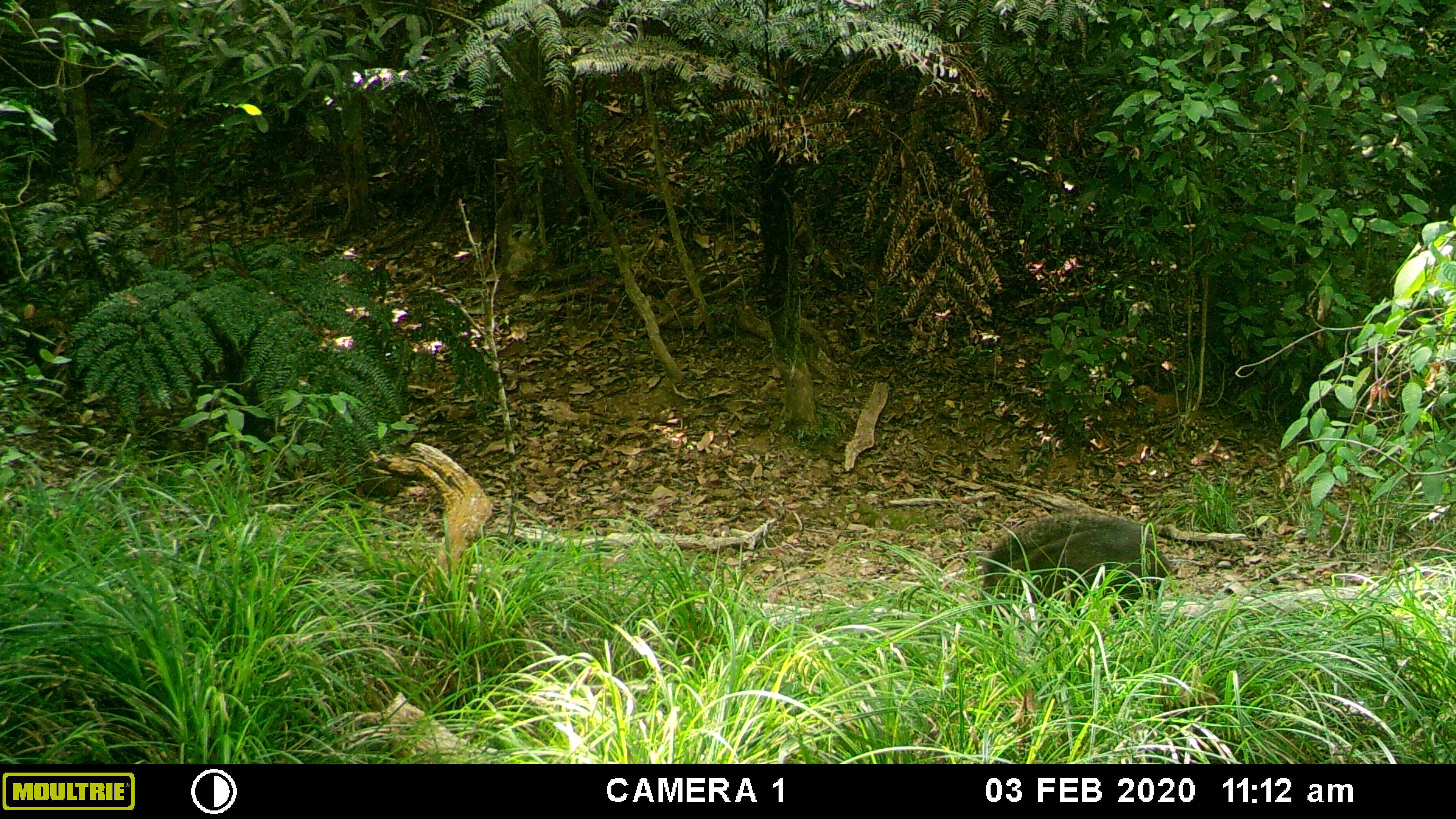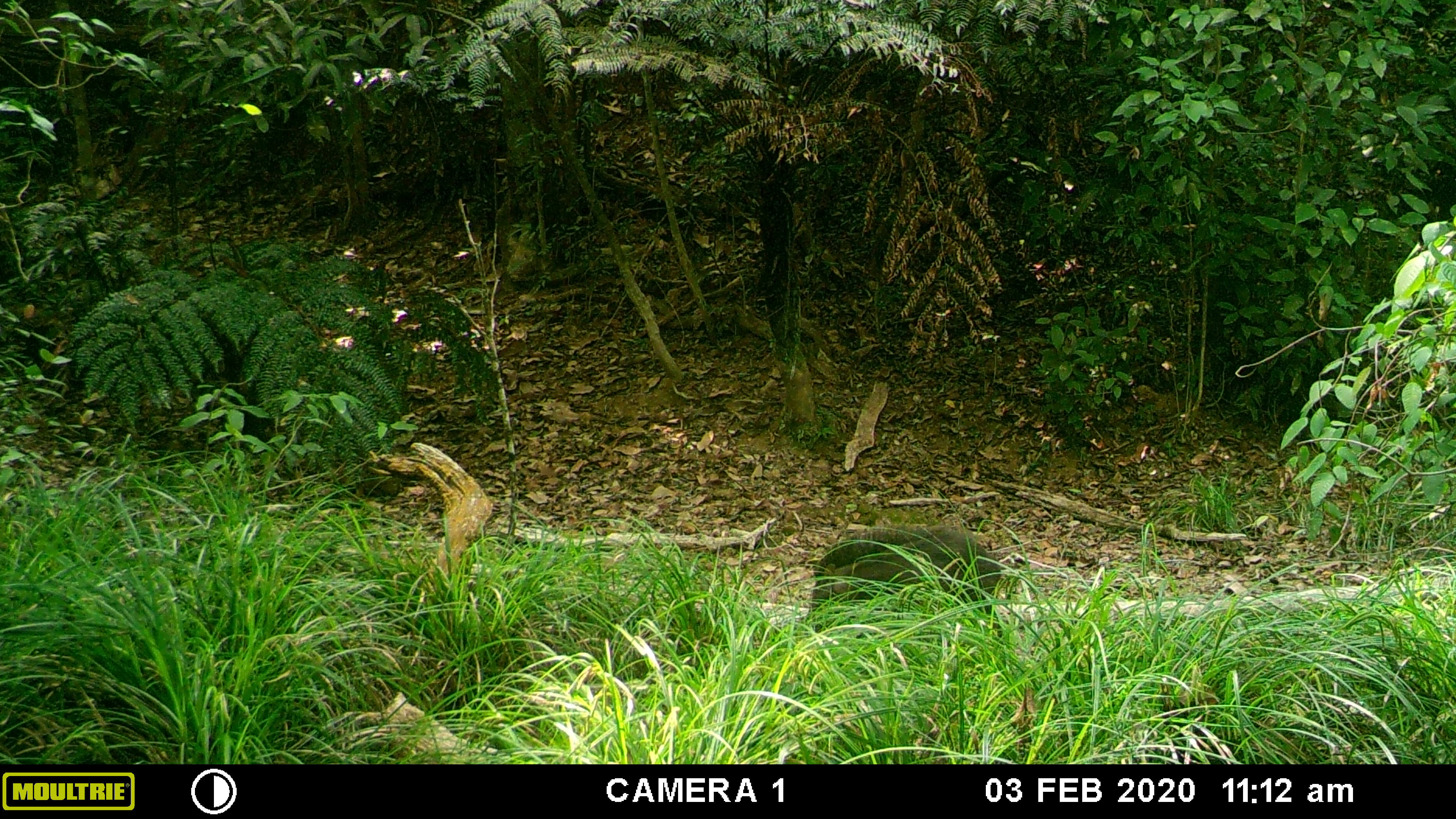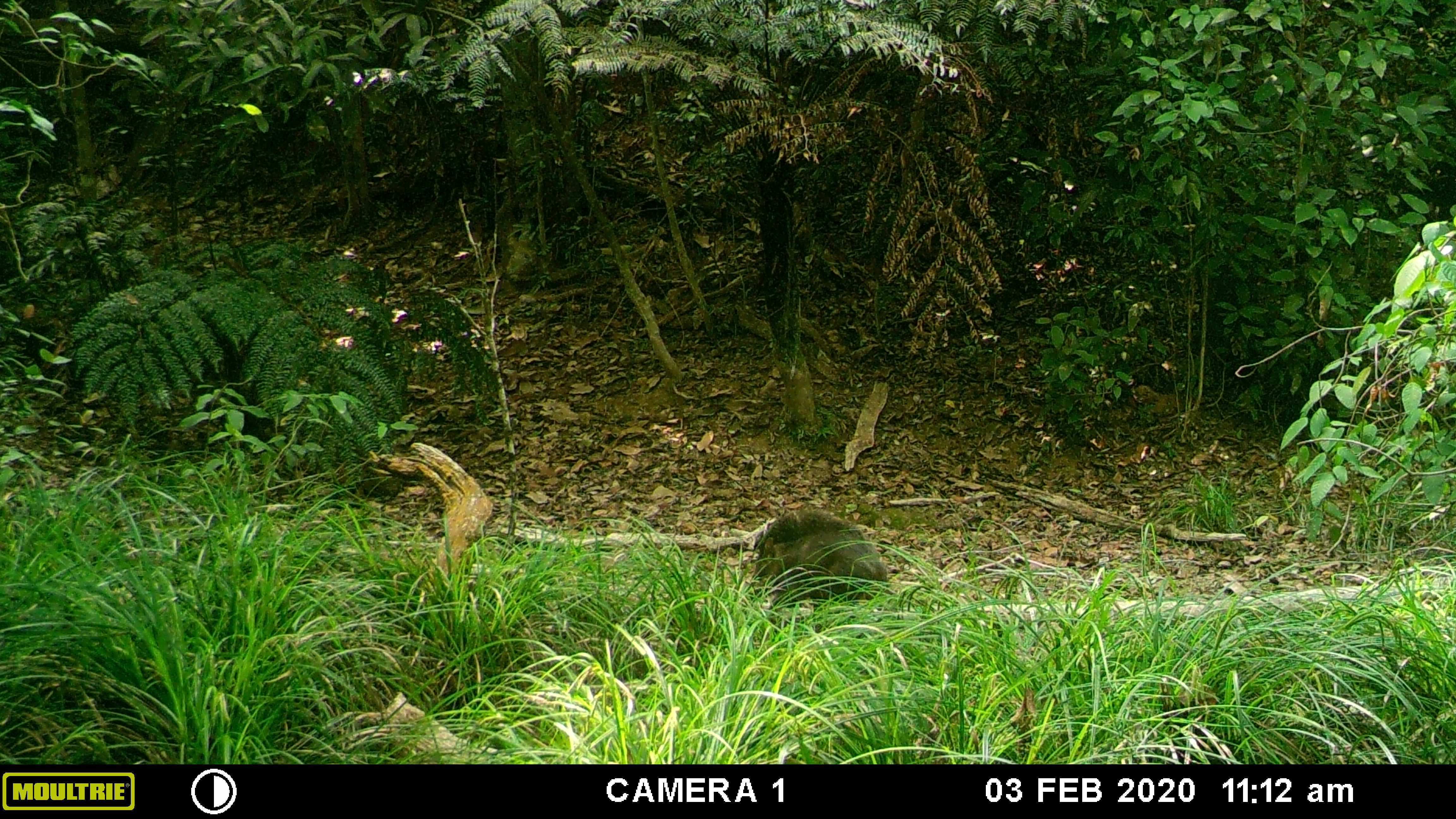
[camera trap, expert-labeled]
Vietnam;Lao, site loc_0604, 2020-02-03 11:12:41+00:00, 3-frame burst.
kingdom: Animalia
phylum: Chordata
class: Mammalia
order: Artiodactyla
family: Suidae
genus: Sus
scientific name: Sus scrofa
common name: eurasian wild pig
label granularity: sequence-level